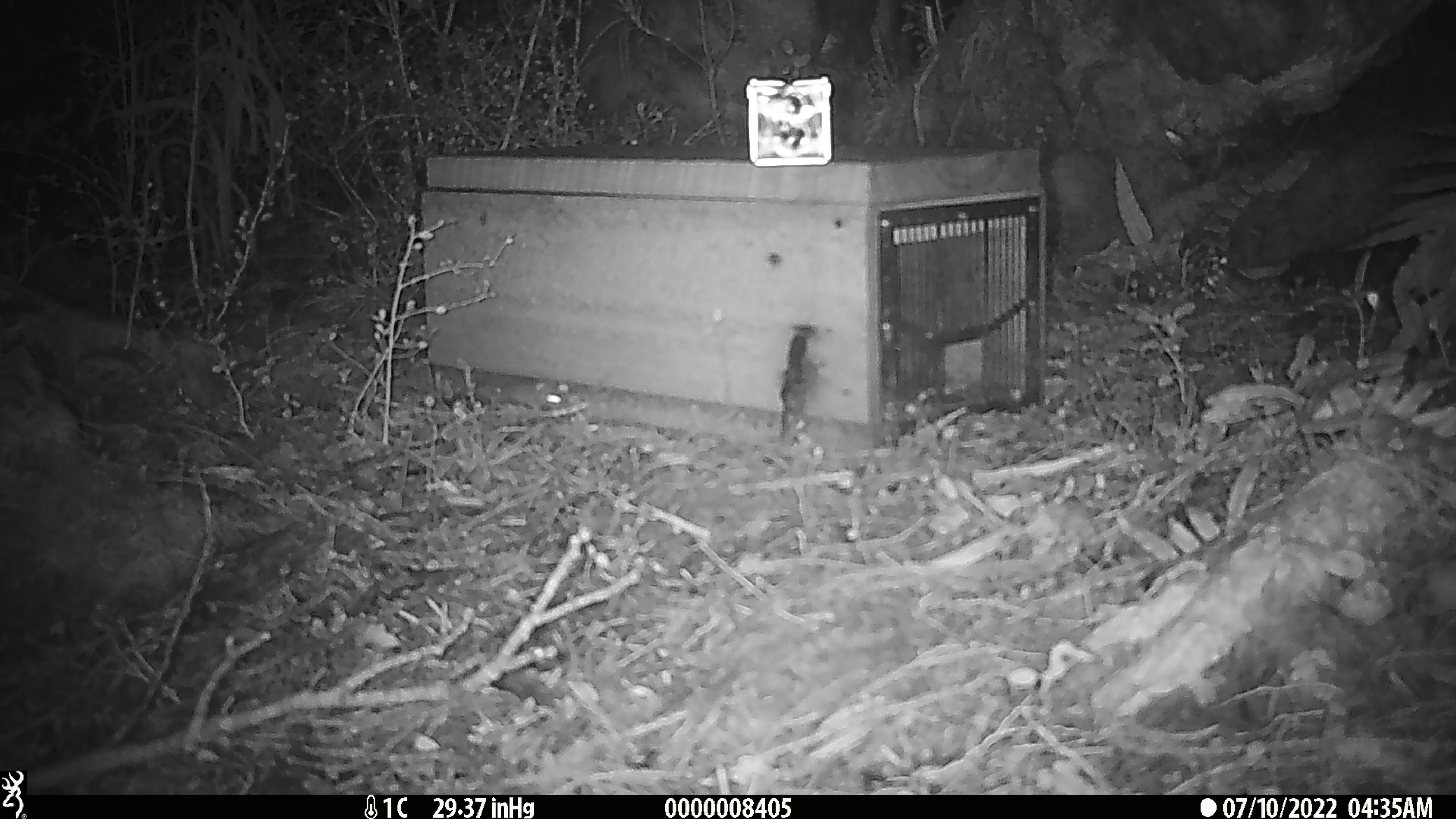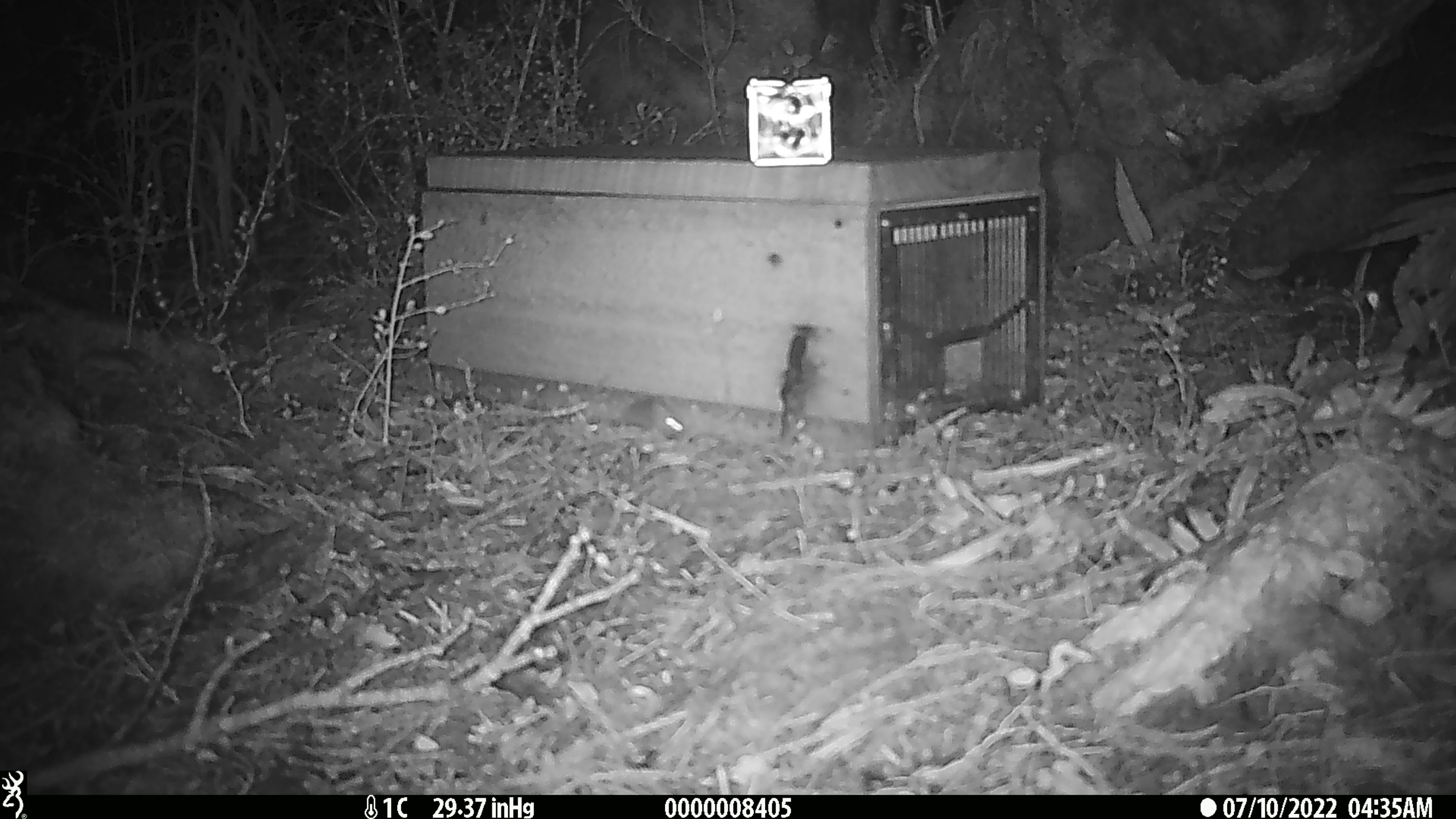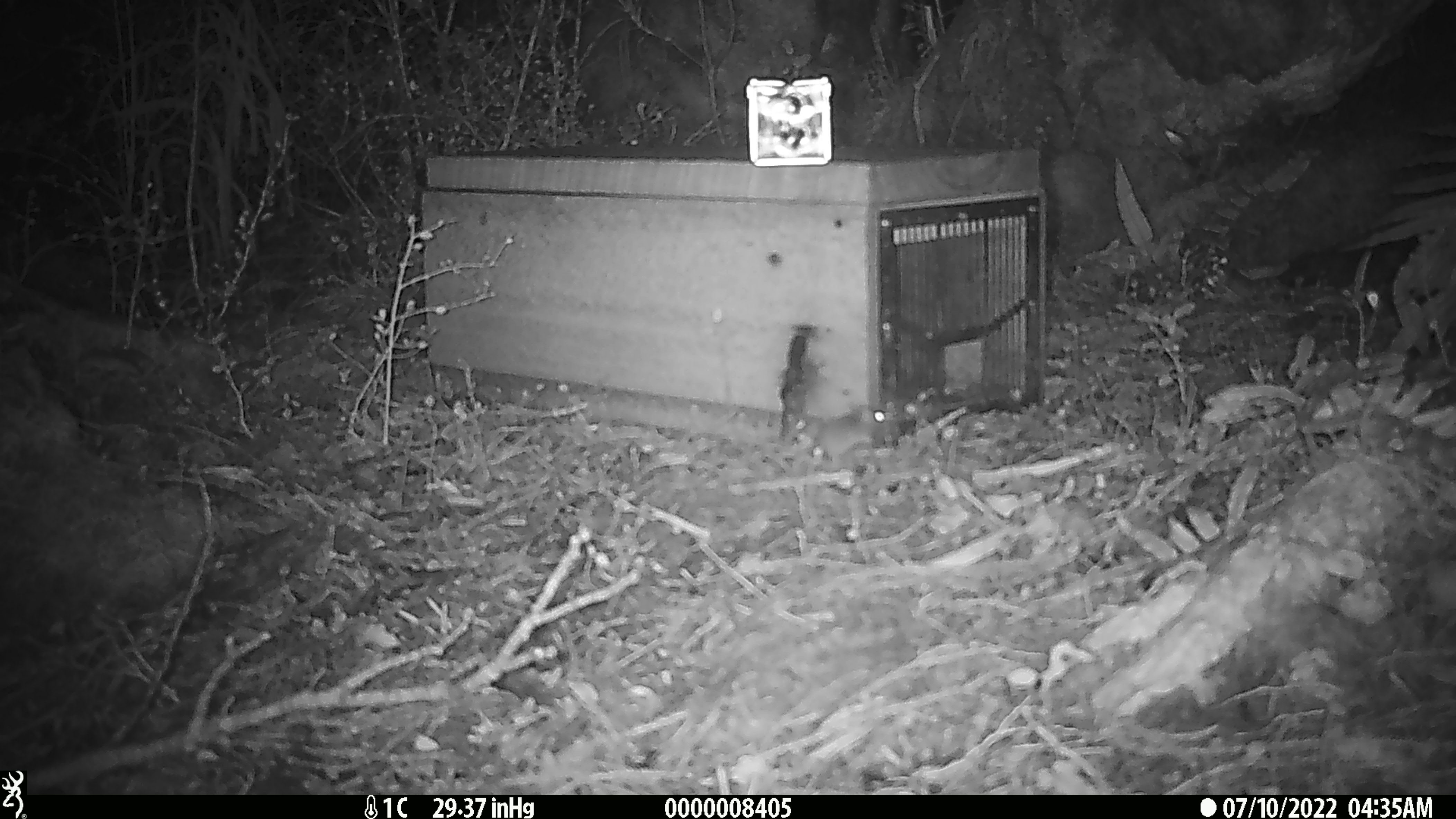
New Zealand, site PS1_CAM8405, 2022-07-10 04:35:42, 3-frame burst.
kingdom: Animalia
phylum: Chordata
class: Mammalia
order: Rodentia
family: Muridae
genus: Mus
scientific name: Mus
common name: mouse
Mouse (Mus).